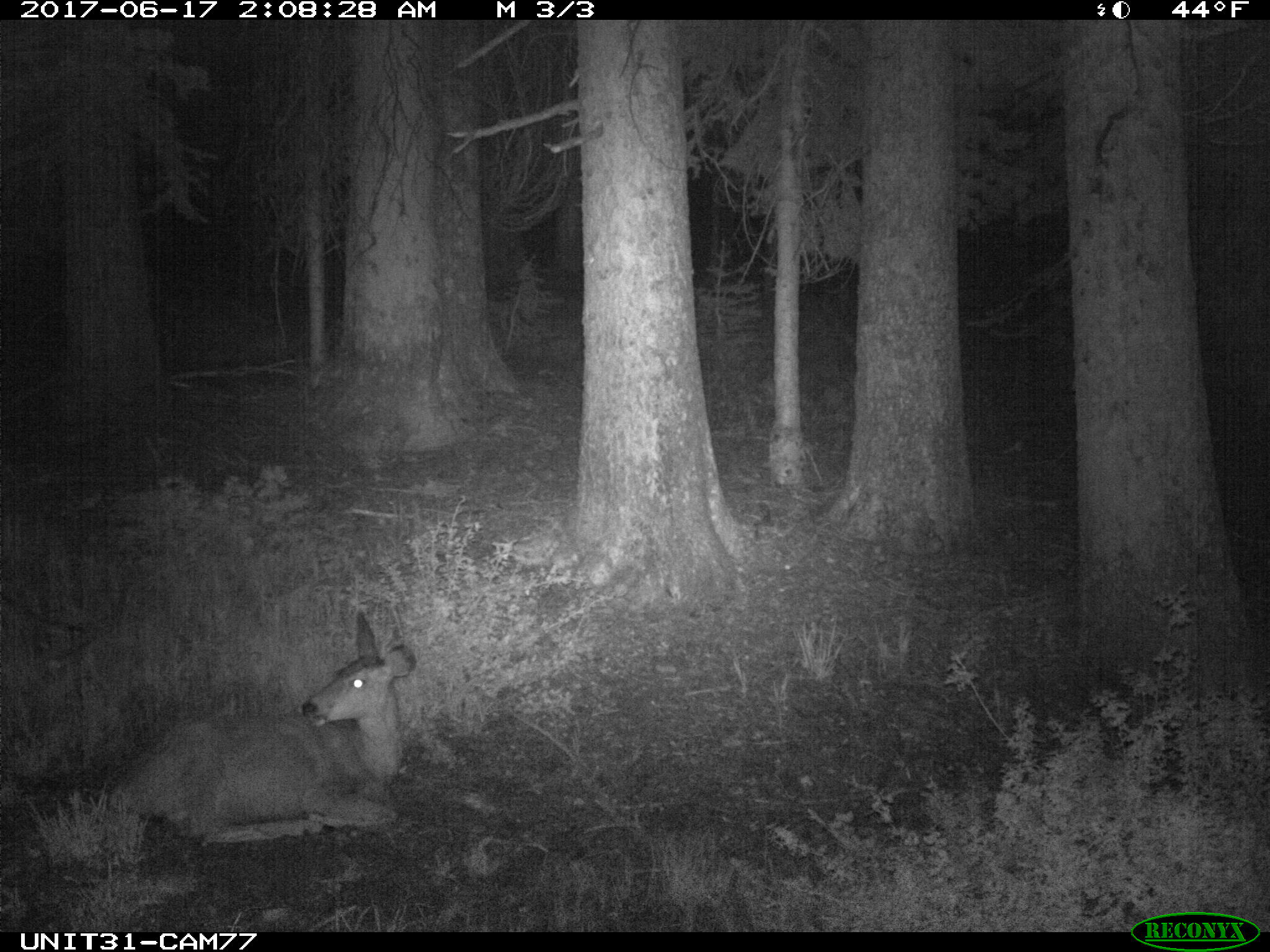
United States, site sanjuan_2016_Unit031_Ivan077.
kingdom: Animalia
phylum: Chordata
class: Mammalia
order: Artiodactyla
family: Cervidae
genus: Odocoileus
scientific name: Odocoileus hemionus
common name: mule deer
Odocoileus hemionus (mule deer).